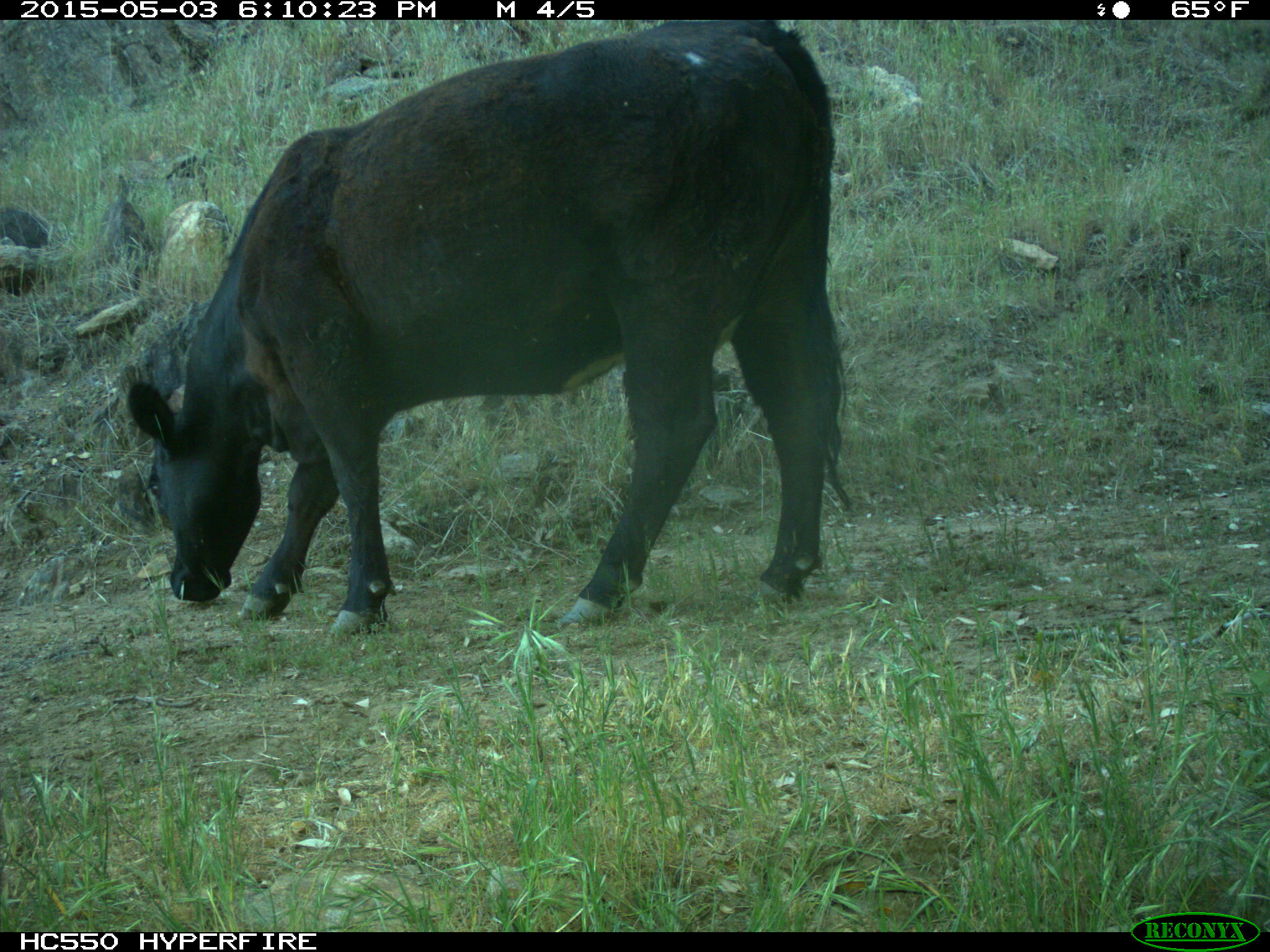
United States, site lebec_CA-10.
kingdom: Animalia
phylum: Chordata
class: Mammalia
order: Artiodactyla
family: Bovidae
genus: Bos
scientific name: Bos taurus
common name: domestic cow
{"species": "Bos taurus (domestic cow)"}